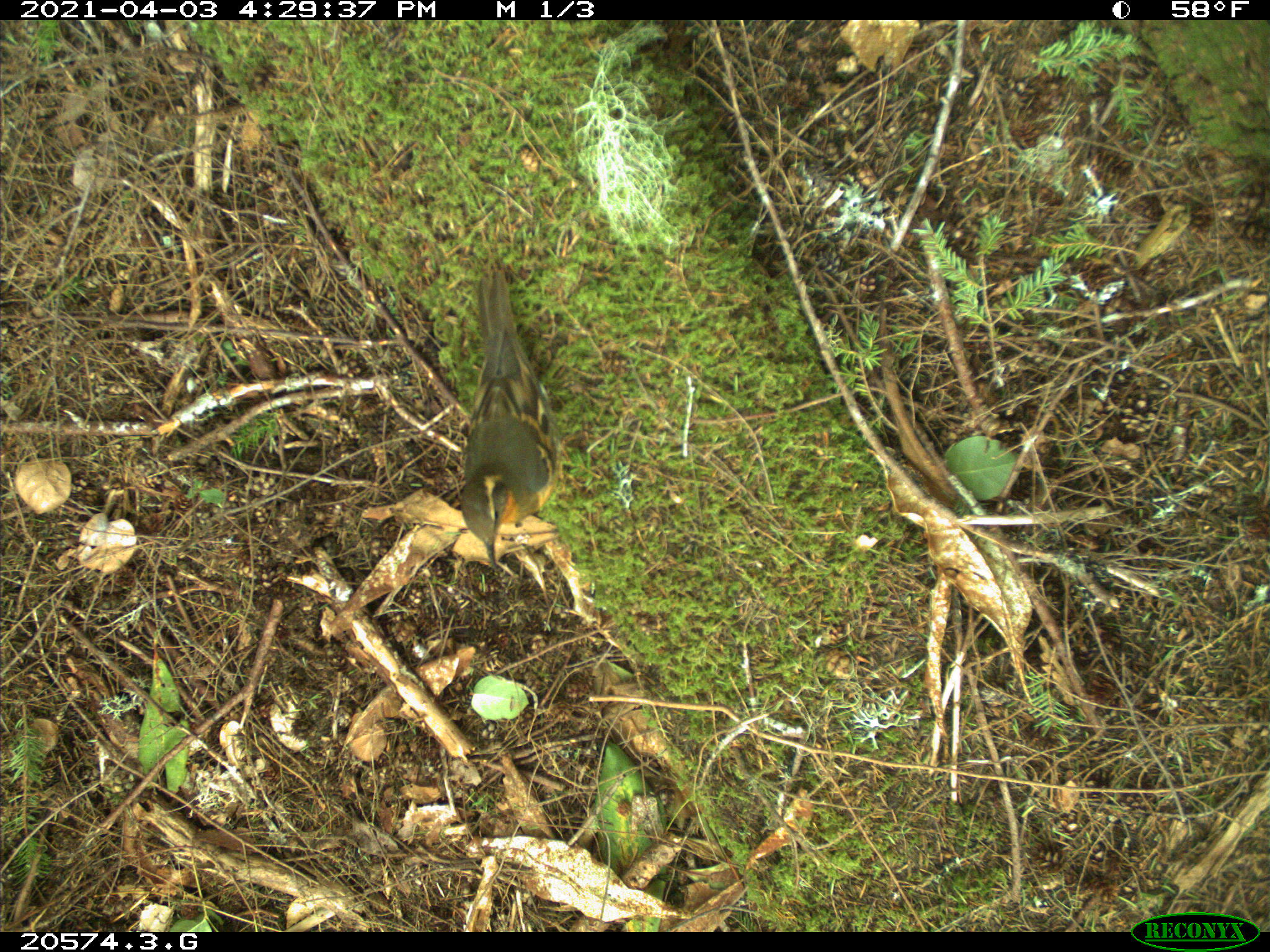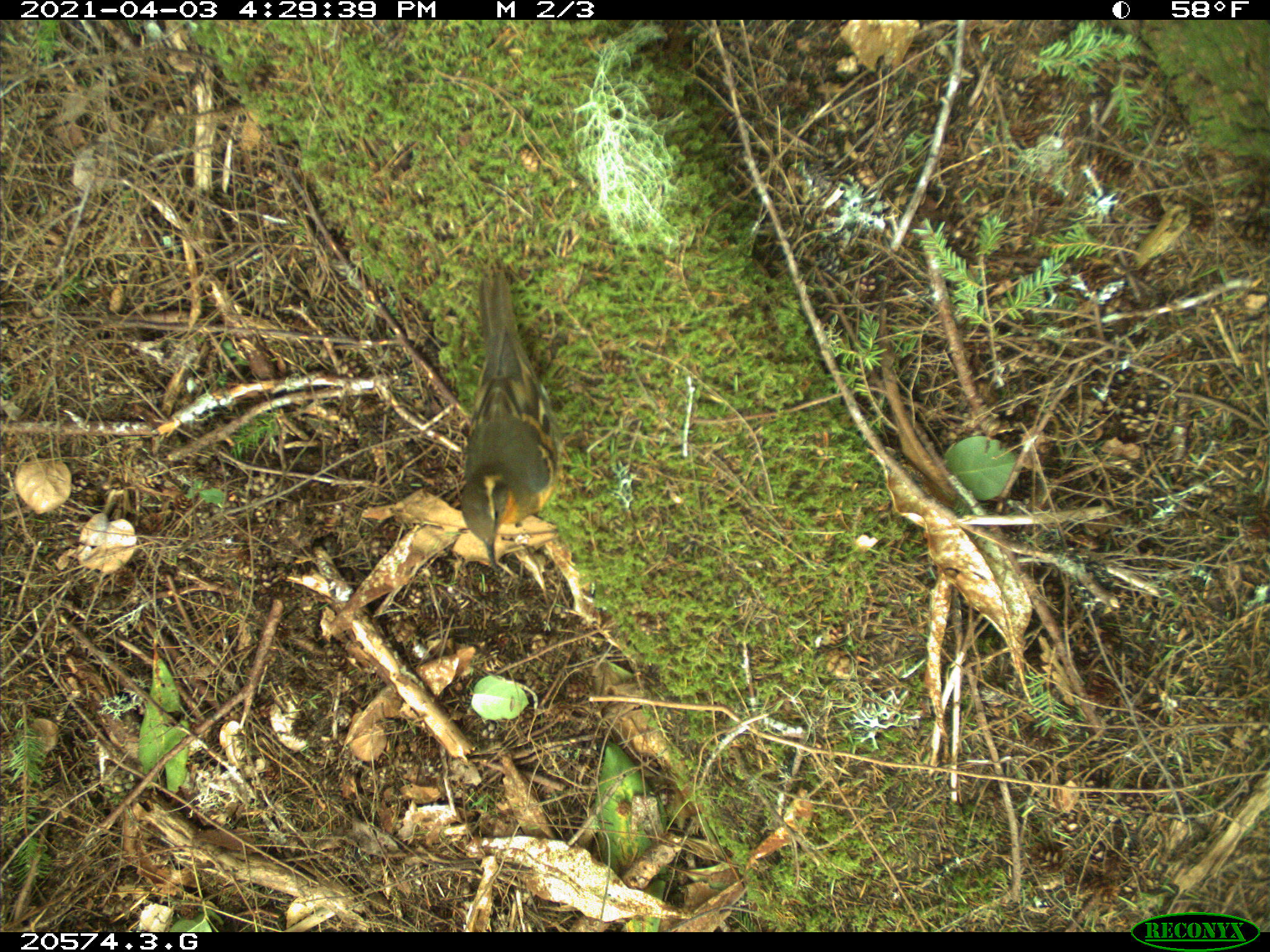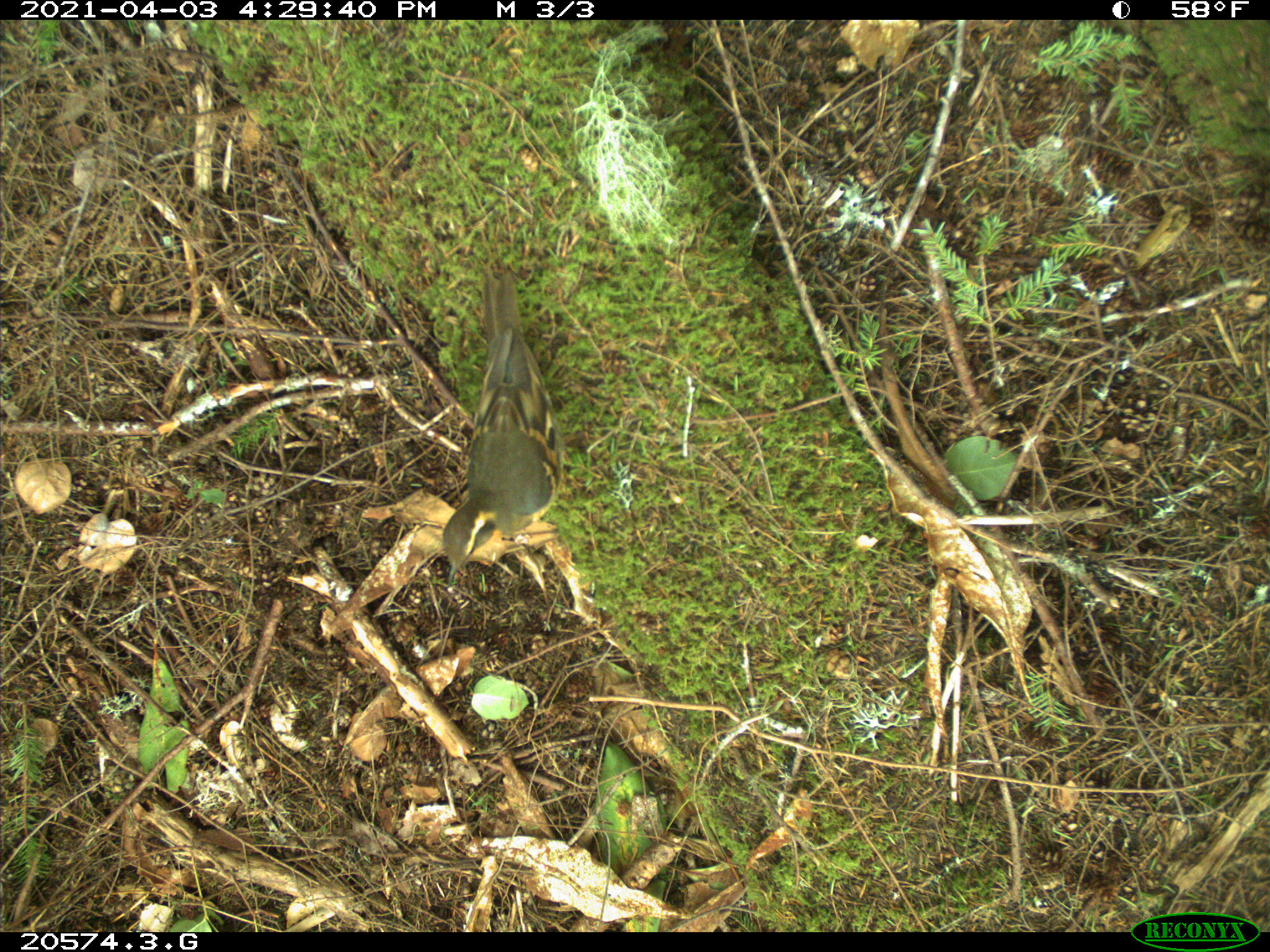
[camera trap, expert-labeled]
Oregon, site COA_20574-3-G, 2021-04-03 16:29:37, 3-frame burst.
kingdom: Animalia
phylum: Chordata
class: Aves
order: Passeriformes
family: Turdidae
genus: Ixoreus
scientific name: Ixoreus naevius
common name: varied thrush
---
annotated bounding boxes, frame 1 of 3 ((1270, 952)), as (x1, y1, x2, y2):
varied thrush: (452, 259, 567, 585)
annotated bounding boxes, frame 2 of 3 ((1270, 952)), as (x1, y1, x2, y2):
varied thrush: (444, 260, 572, 586)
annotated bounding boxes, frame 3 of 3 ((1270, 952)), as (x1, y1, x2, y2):
varied thrush: (440, 257, 569, 592)